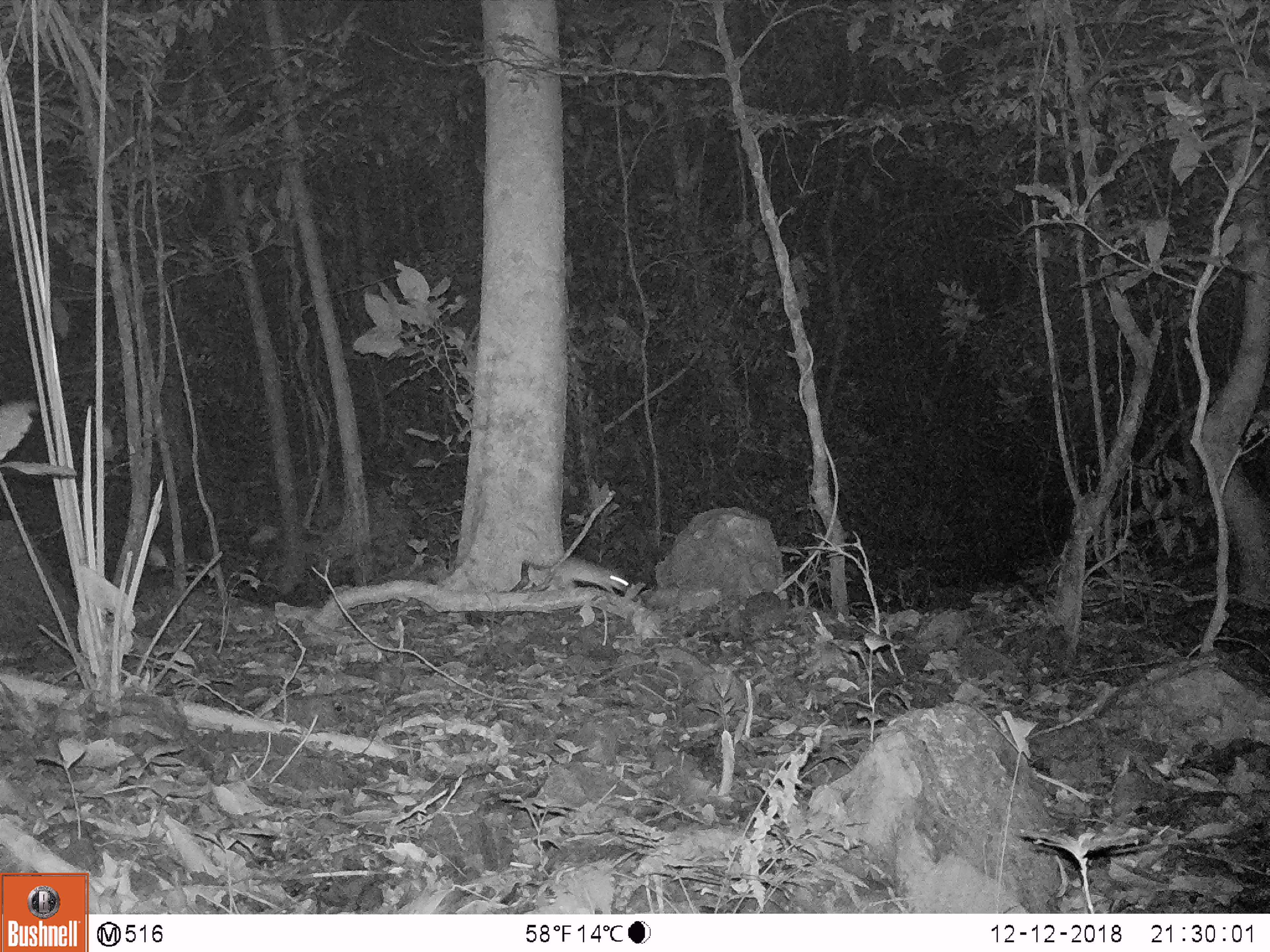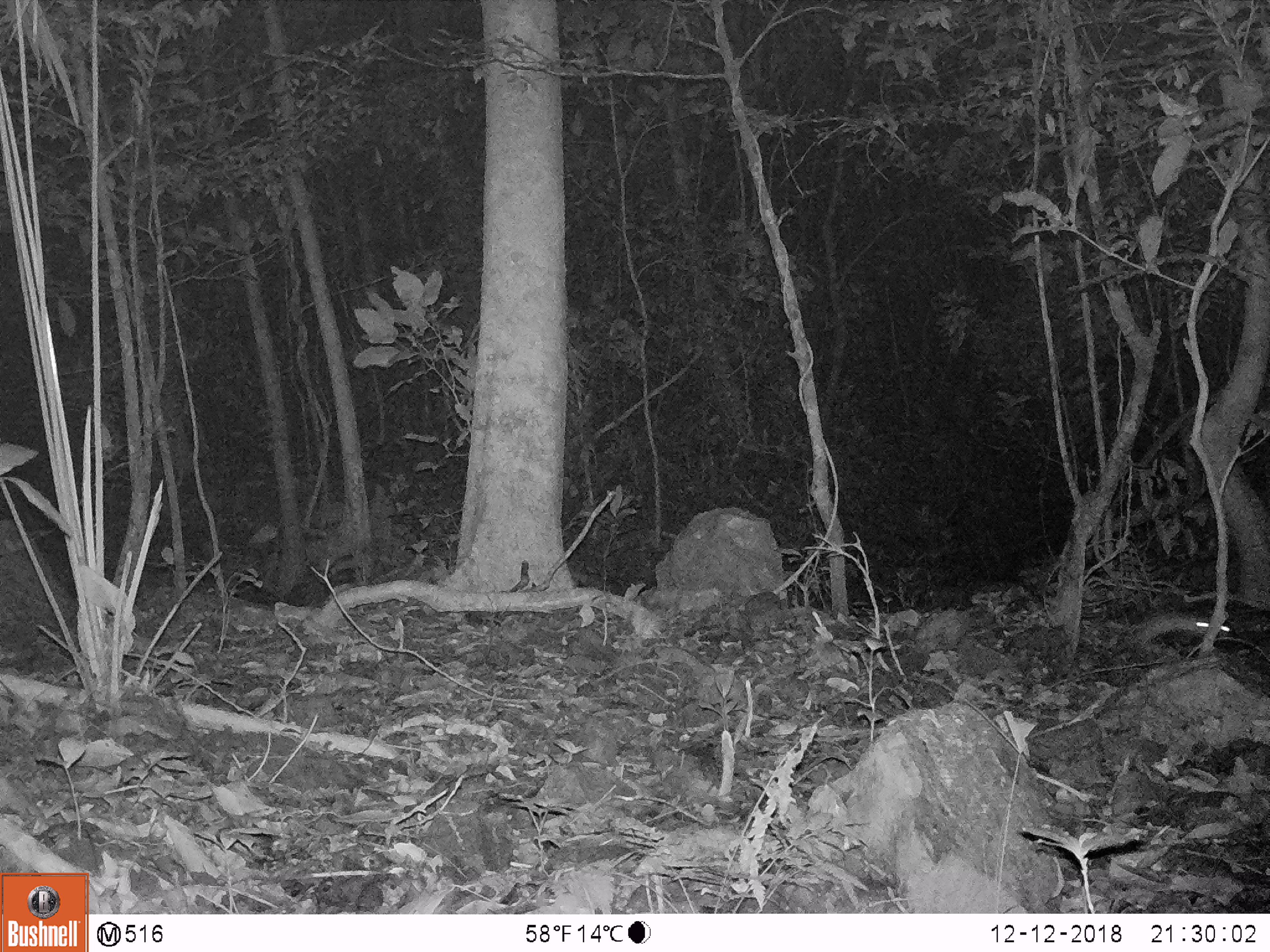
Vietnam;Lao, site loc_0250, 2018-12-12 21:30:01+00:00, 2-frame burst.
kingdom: Animalia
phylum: Chordata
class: Mammalia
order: Rodentia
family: Muridae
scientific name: Muridae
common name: old-world mice and rats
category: unidentified murid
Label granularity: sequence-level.